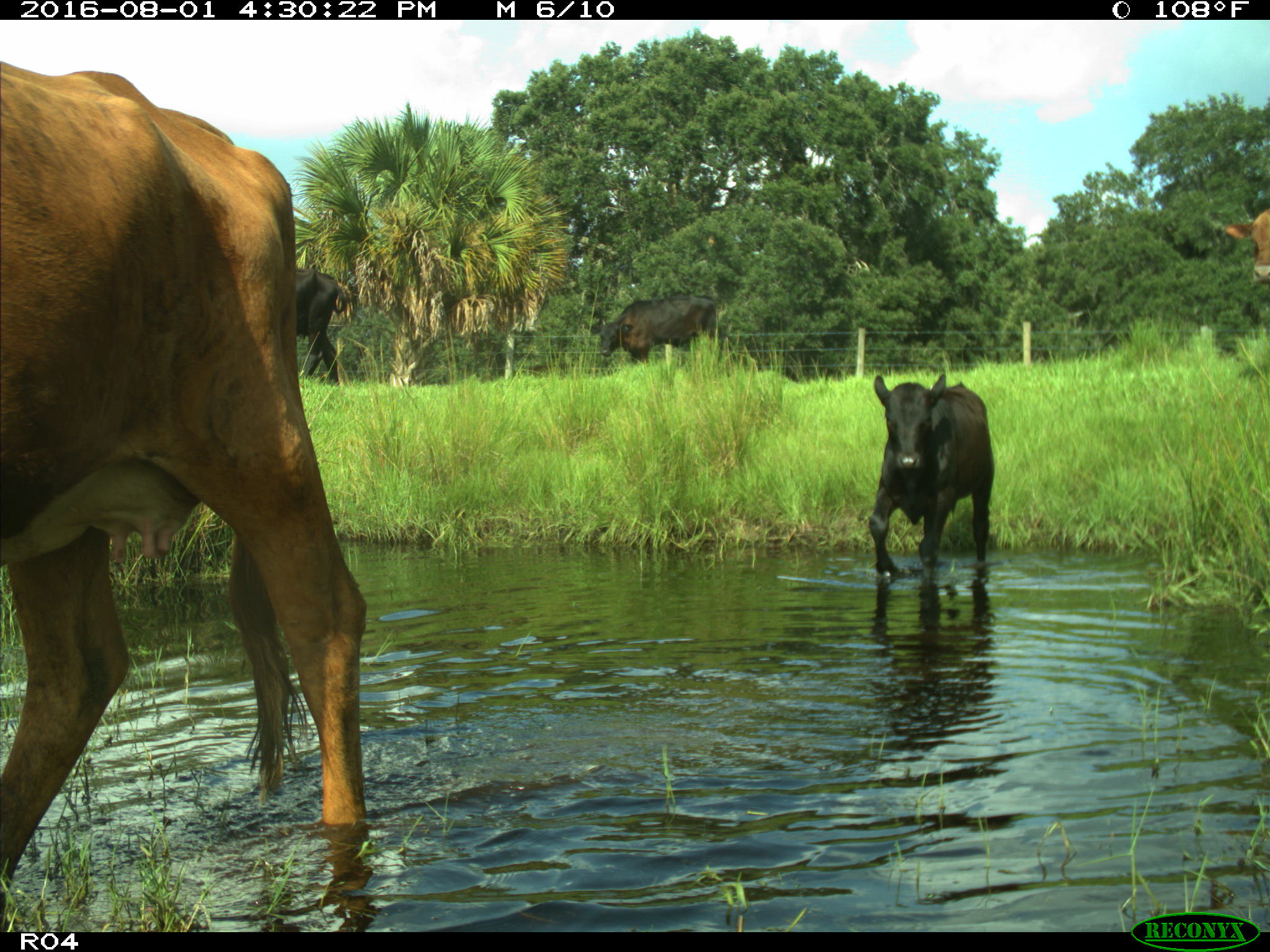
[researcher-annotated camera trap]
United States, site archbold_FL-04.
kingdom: Animalia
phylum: Chordata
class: Mammalia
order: Artiodactyla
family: Bovidae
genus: Bos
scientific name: Bos taurus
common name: domestic cow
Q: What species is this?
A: Bos taurus (domestic cow).